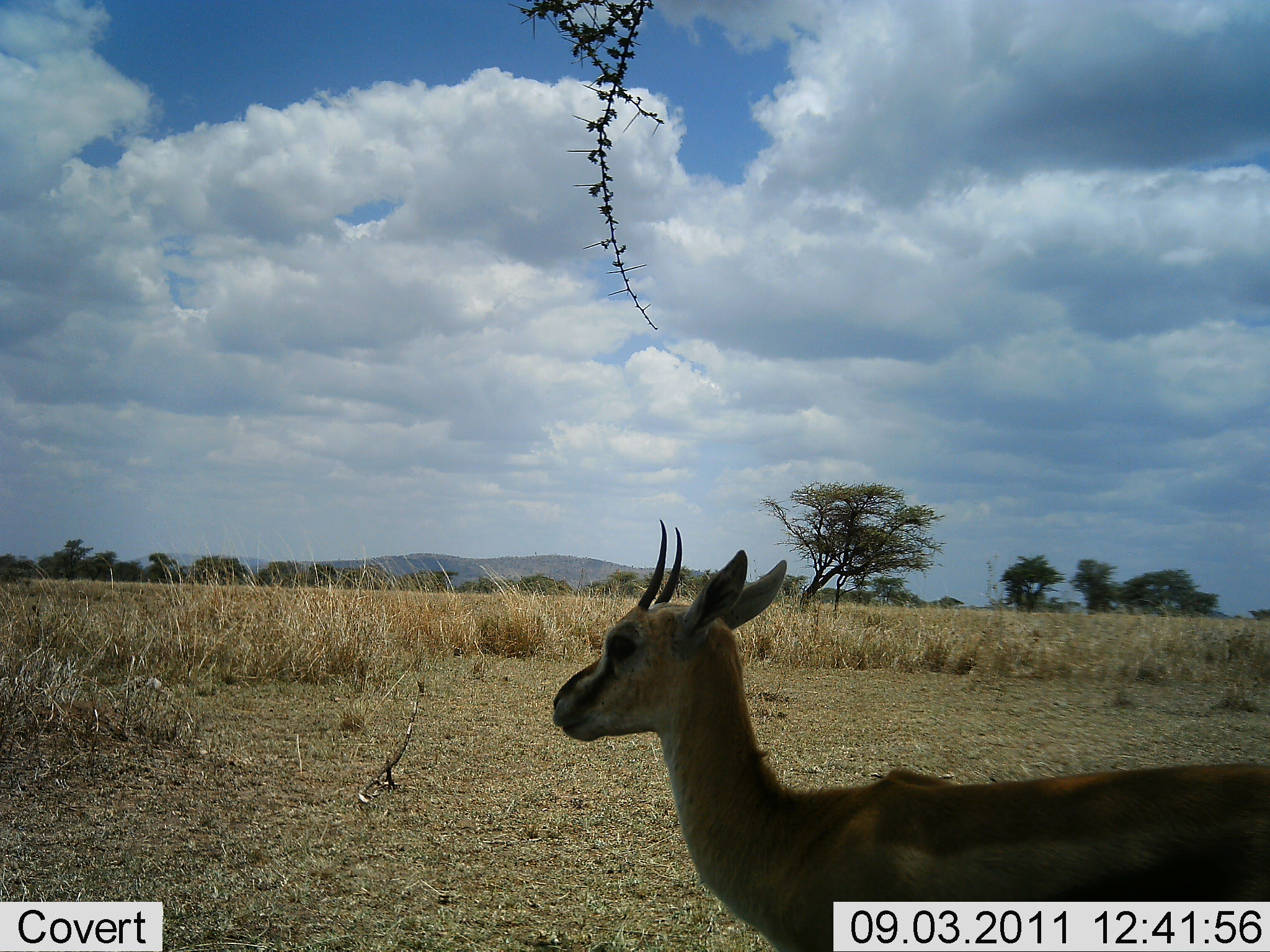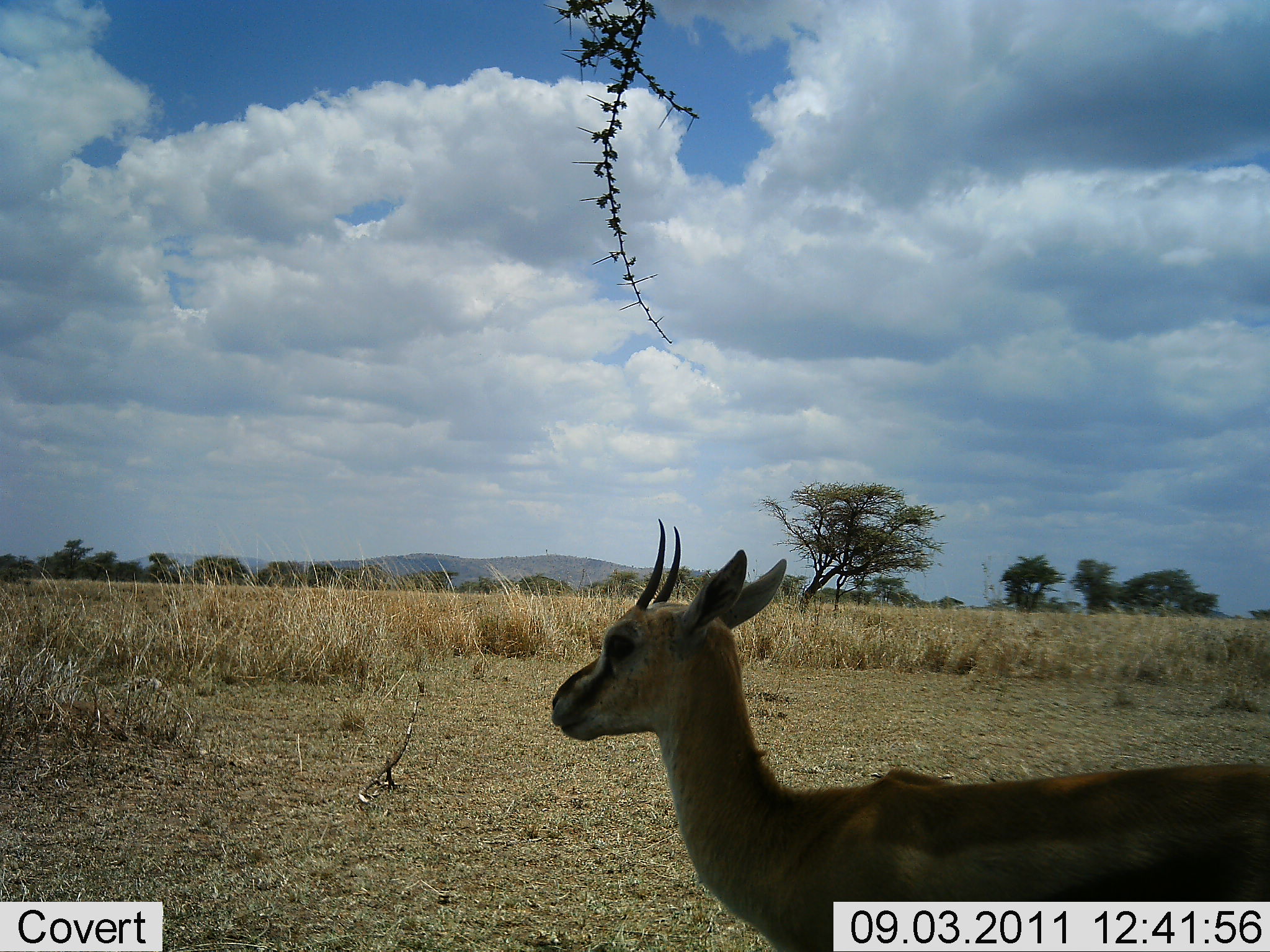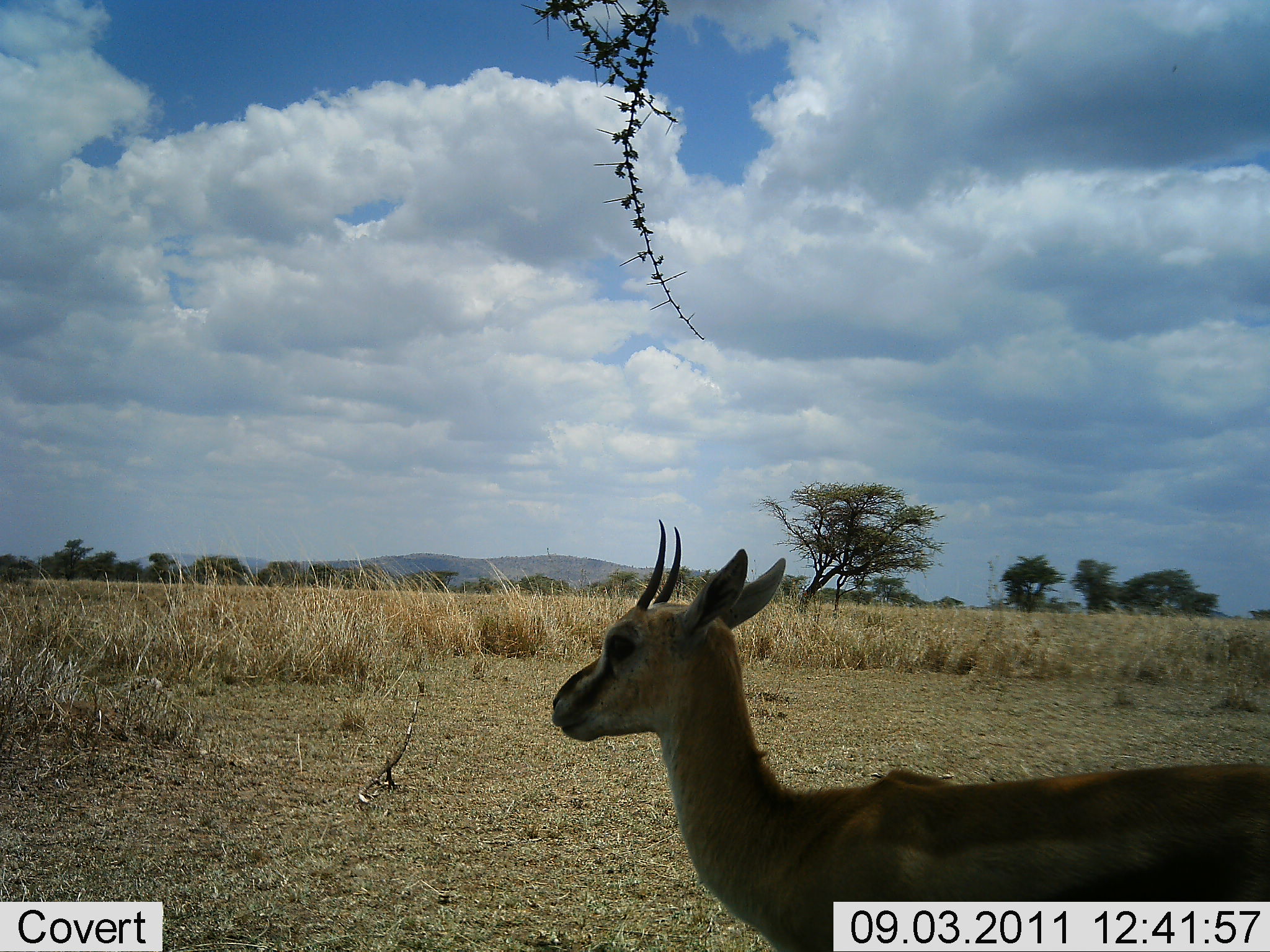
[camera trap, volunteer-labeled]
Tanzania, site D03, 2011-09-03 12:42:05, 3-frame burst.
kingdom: Animalia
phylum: Chordata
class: Mammalia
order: Artiodactyla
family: Bovidae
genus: Eudorcas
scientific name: Eudorcas thomsonii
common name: thomson's gazelle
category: gazellethomsons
Gazellethomsons (thomson's gazelle) (Eudorcas thomsonii), count 1. Behavior (volunteer vote fractions): standing 92%, resting 8%, moving 0%, interacting 0%. Young present (vote fraction): 0%. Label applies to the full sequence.